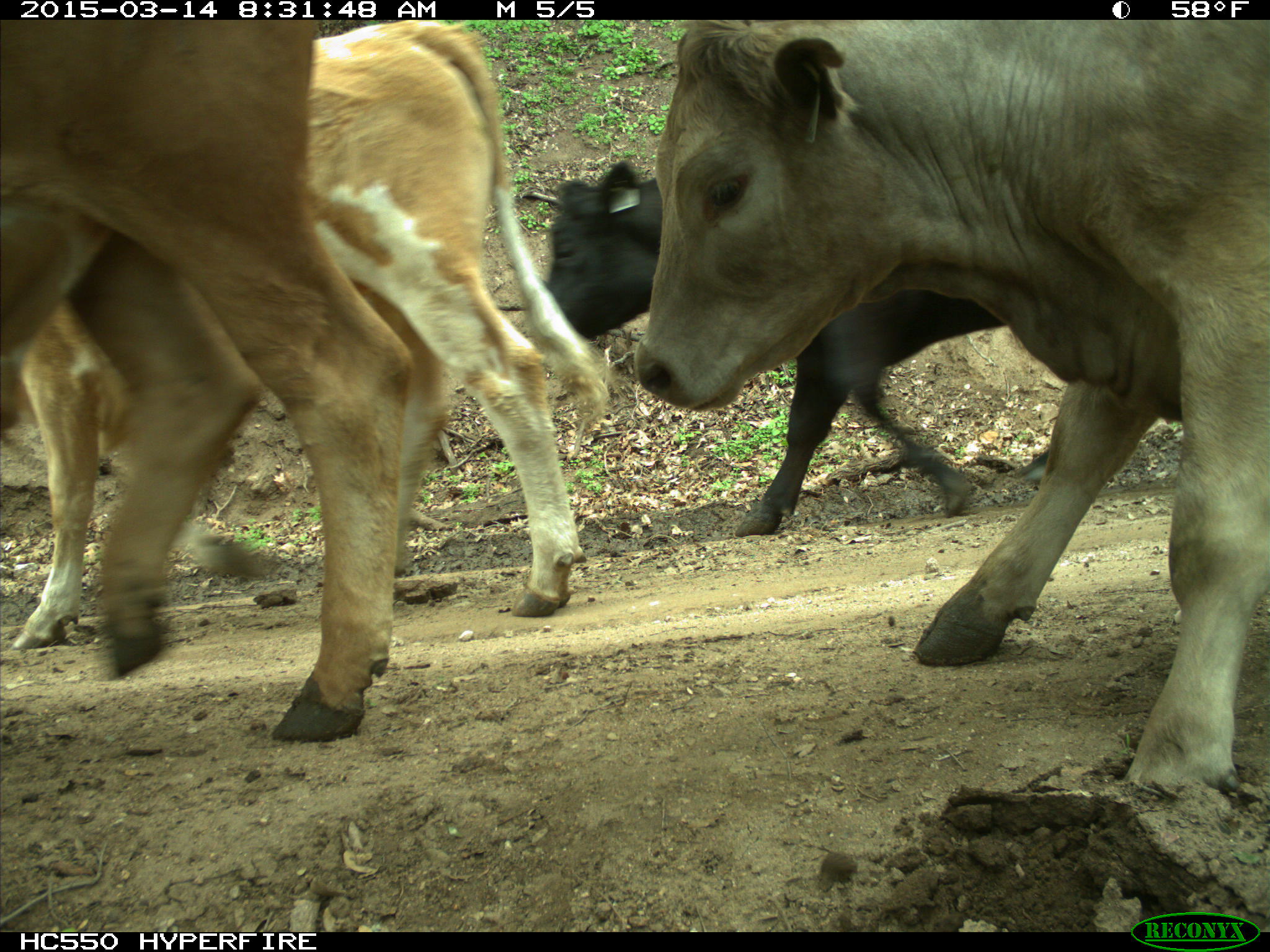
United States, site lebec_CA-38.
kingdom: Animalia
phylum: Chordata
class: Mammalia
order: Artiodactyla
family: Bovidae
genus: Bos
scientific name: Bos taurus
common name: domestic cow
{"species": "Bos taurus (domestic cow)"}